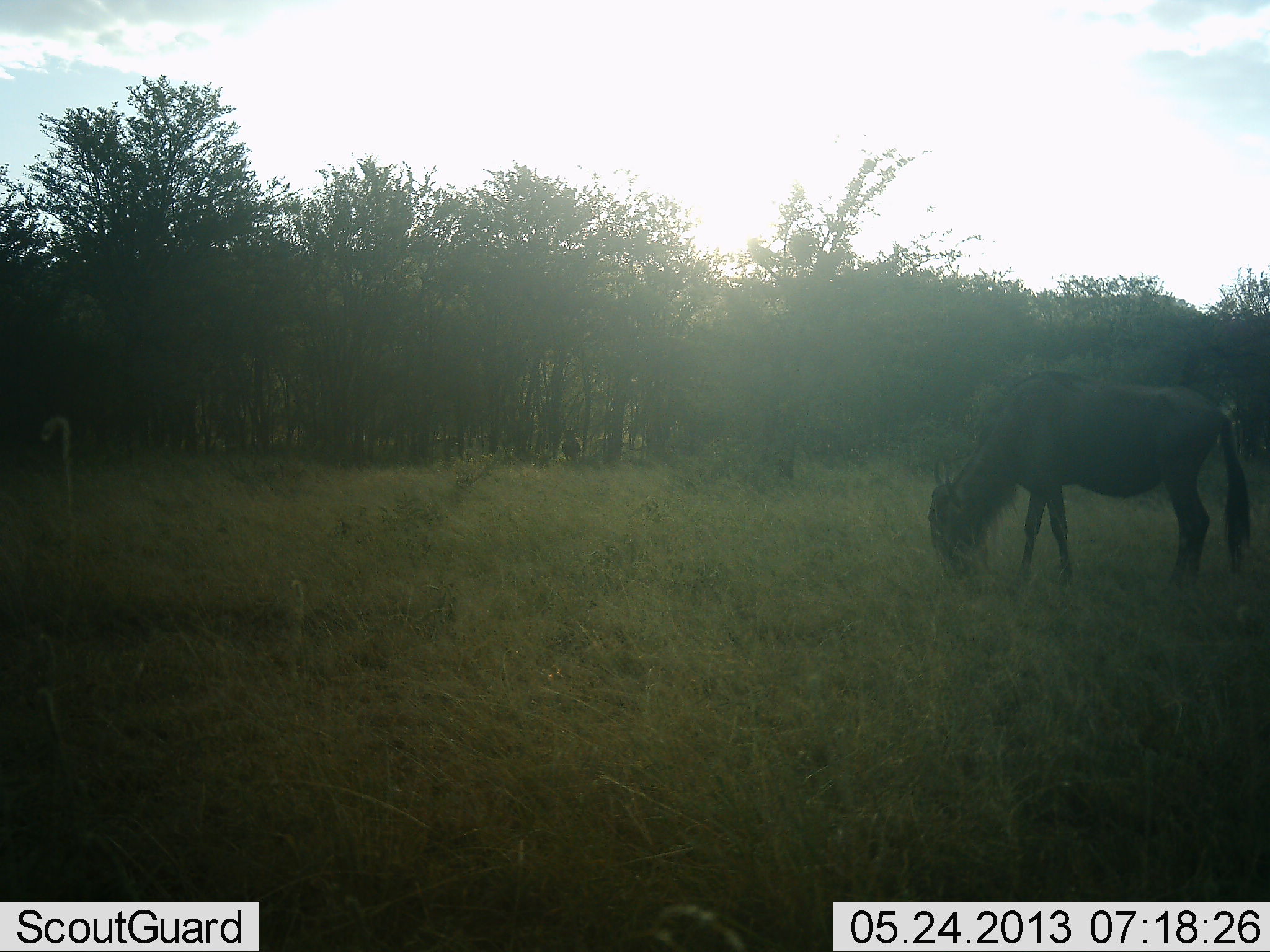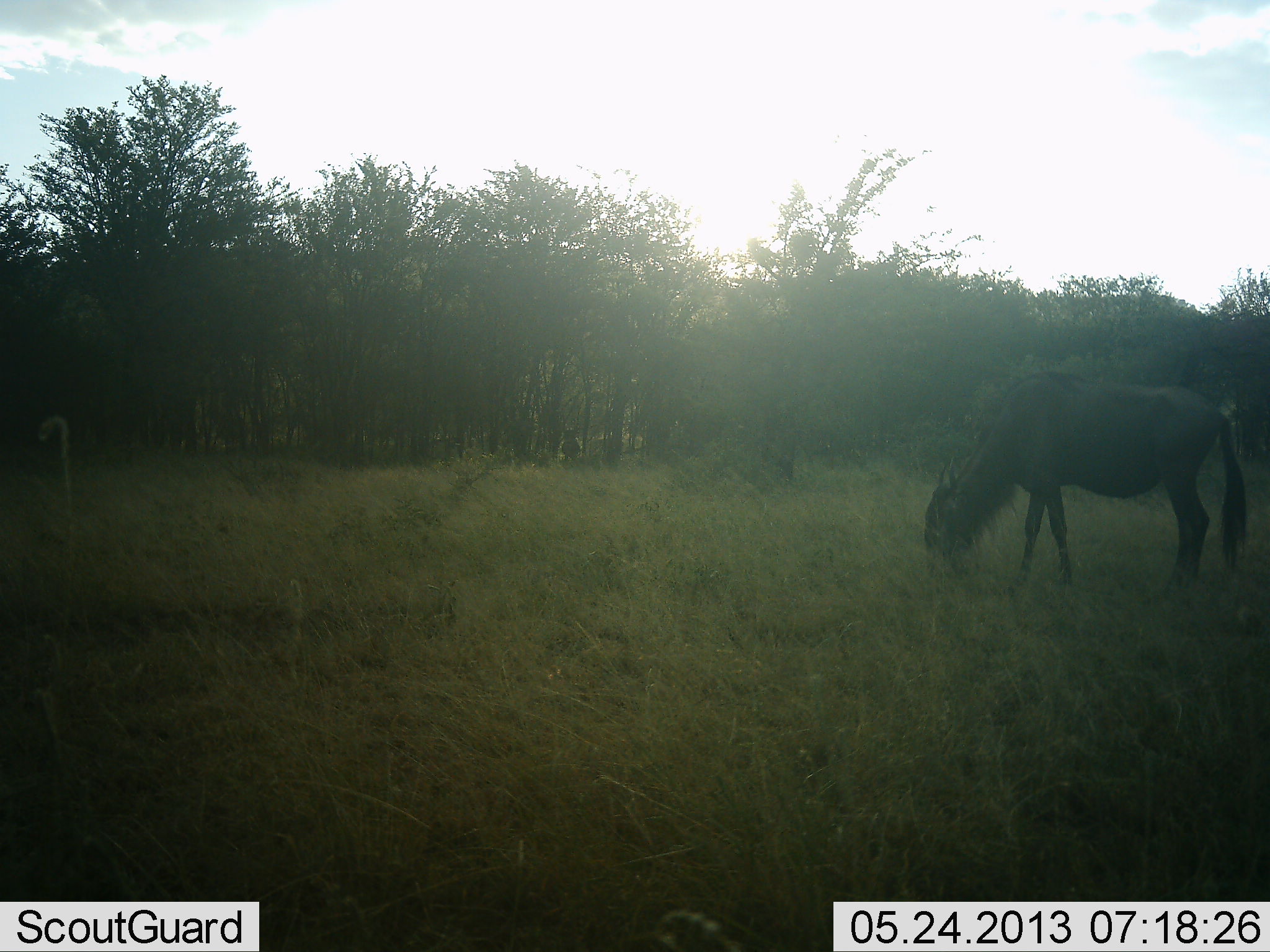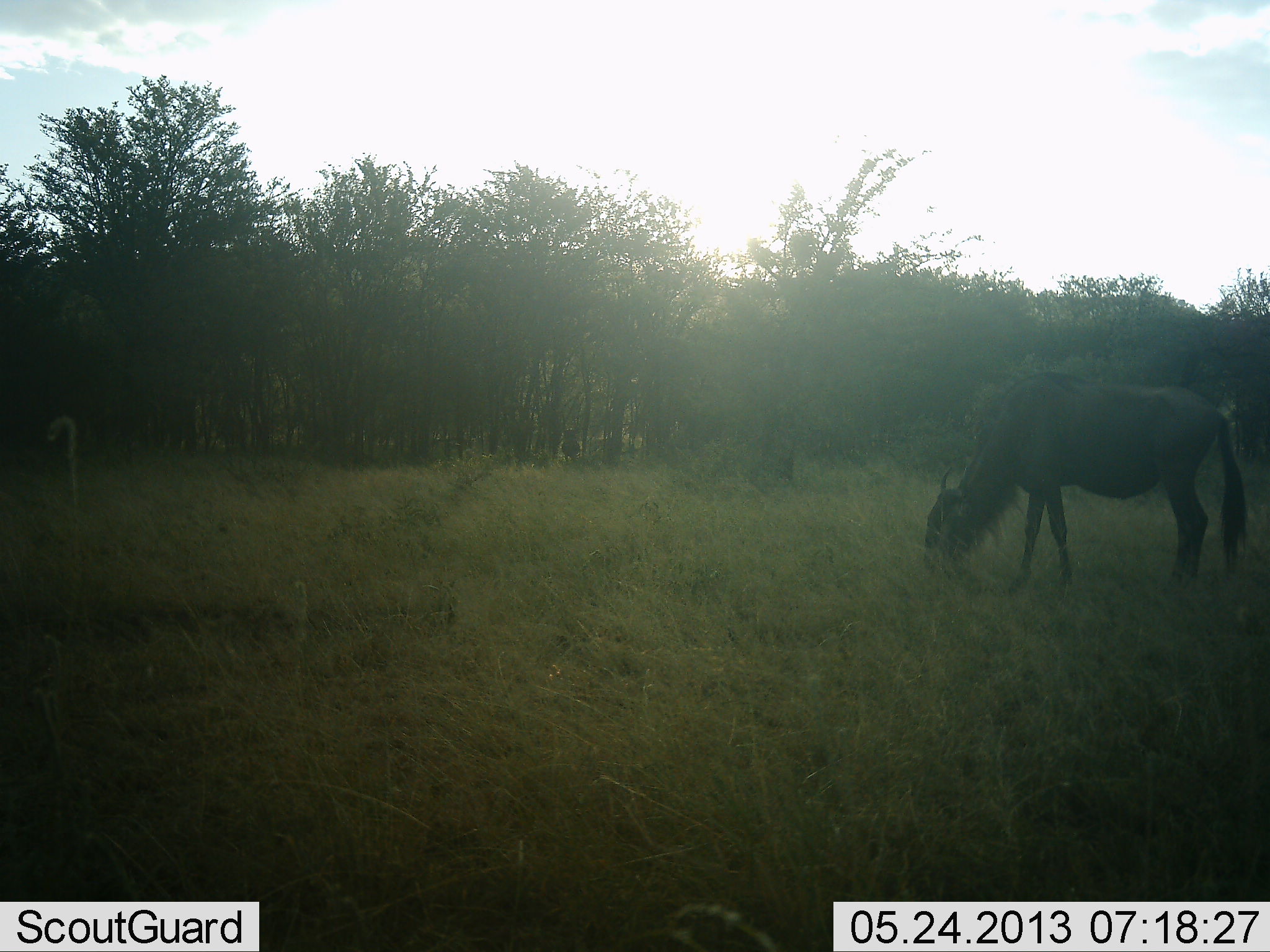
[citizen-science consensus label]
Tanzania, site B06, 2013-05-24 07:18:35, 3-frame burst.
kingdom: Animalia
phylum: Chordata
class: Mammalia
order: Artiodactyla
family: Bovidae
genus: Connochaetes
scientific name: Connochaetes taurinus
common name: blue wildebeest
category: wildebeest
Wildebeest (blue wildebeest) (Connochaetes taurinus), count 1. Behavior (volunteer vote fractions): standing 30%, resting 0%, moving 0%, interacting 0%. Young present (vote fraction): 0%. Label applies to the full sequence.